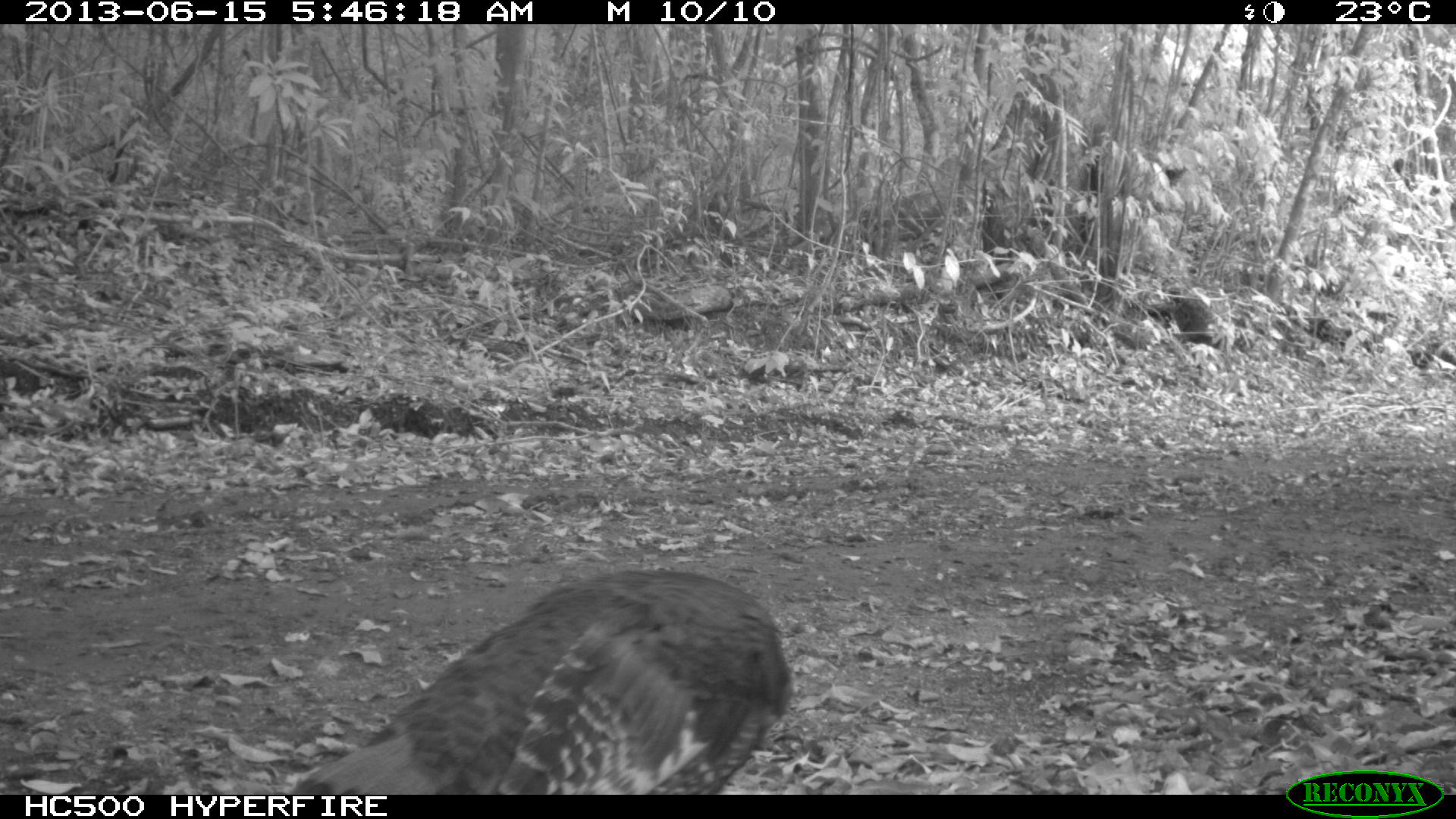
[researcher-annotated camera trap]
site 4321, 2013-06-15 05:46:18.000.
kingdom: Animalia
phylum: Chordata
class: Aves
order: Galliformes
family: Phasianidae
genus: Meleagris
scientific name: Meleagris ocellata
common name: ocellated turkey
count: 2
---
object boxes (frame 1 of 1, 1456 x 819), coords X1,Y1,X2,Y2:
meleagris ocellata: 290,564,798,790